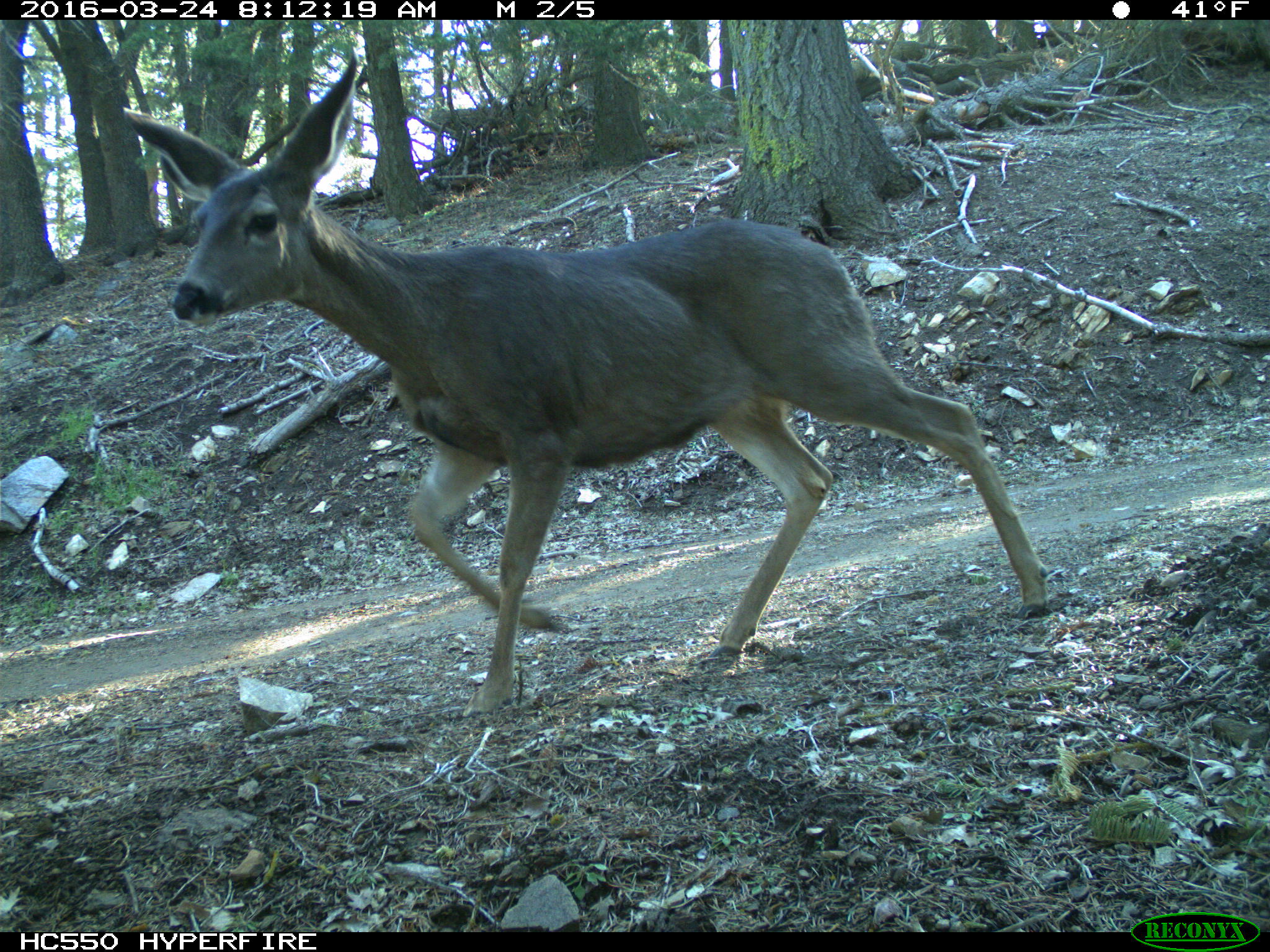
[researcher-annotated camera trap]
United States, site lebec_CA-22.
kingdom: Animalia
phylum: Chordata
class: Mammalia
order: Artiodactyla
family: Cervidae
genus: Odocoileus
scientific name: Odocoileus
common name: deer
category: unidentified deer